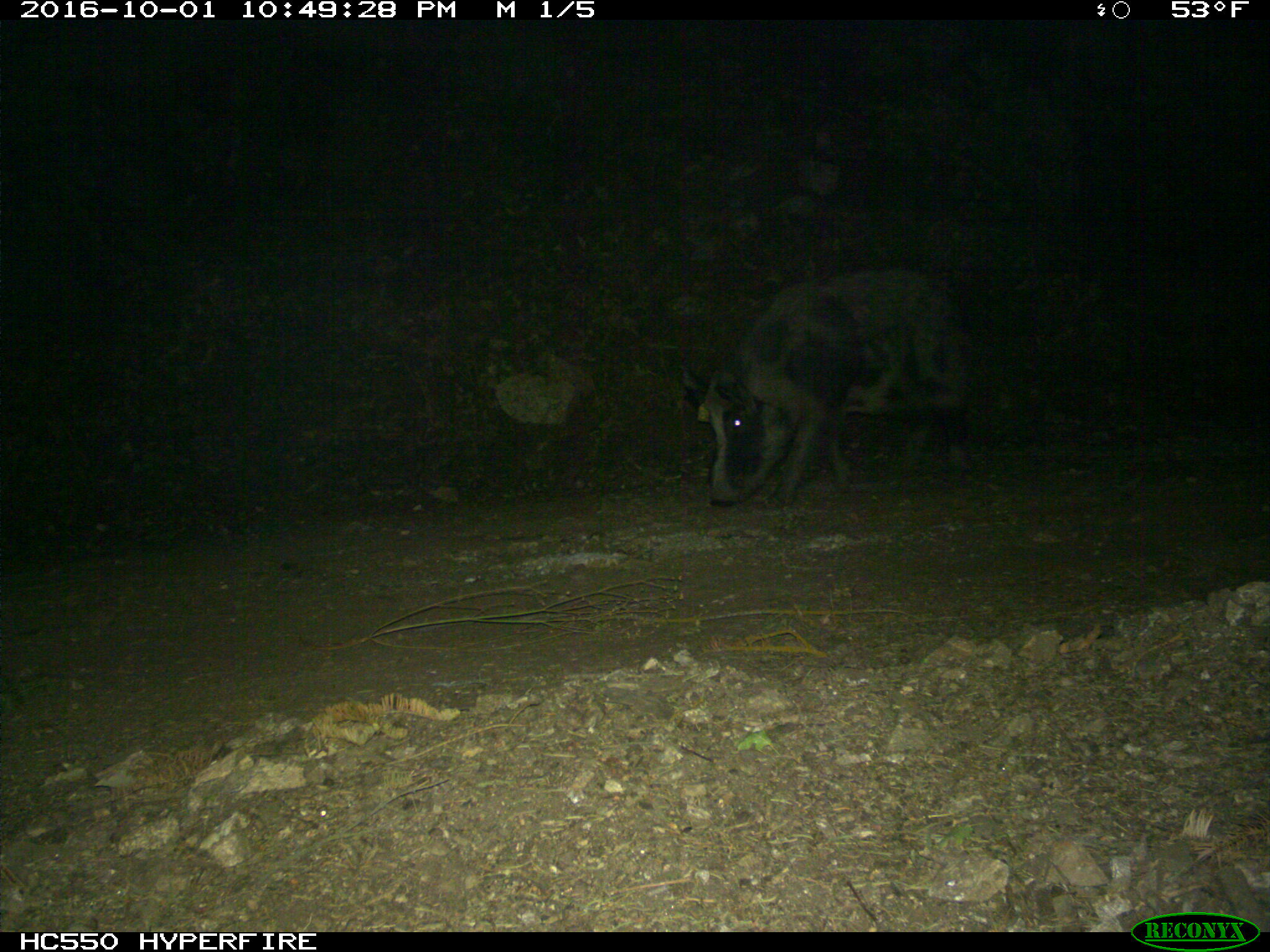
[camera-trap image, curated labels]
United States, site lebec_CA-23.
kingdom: Animalia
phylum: Chordata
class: Mammalia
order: Artiodactyla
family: Suidae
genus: Sus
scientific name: Sus scrofa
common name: wild boar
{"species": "Sus scrofa (wild boar)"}